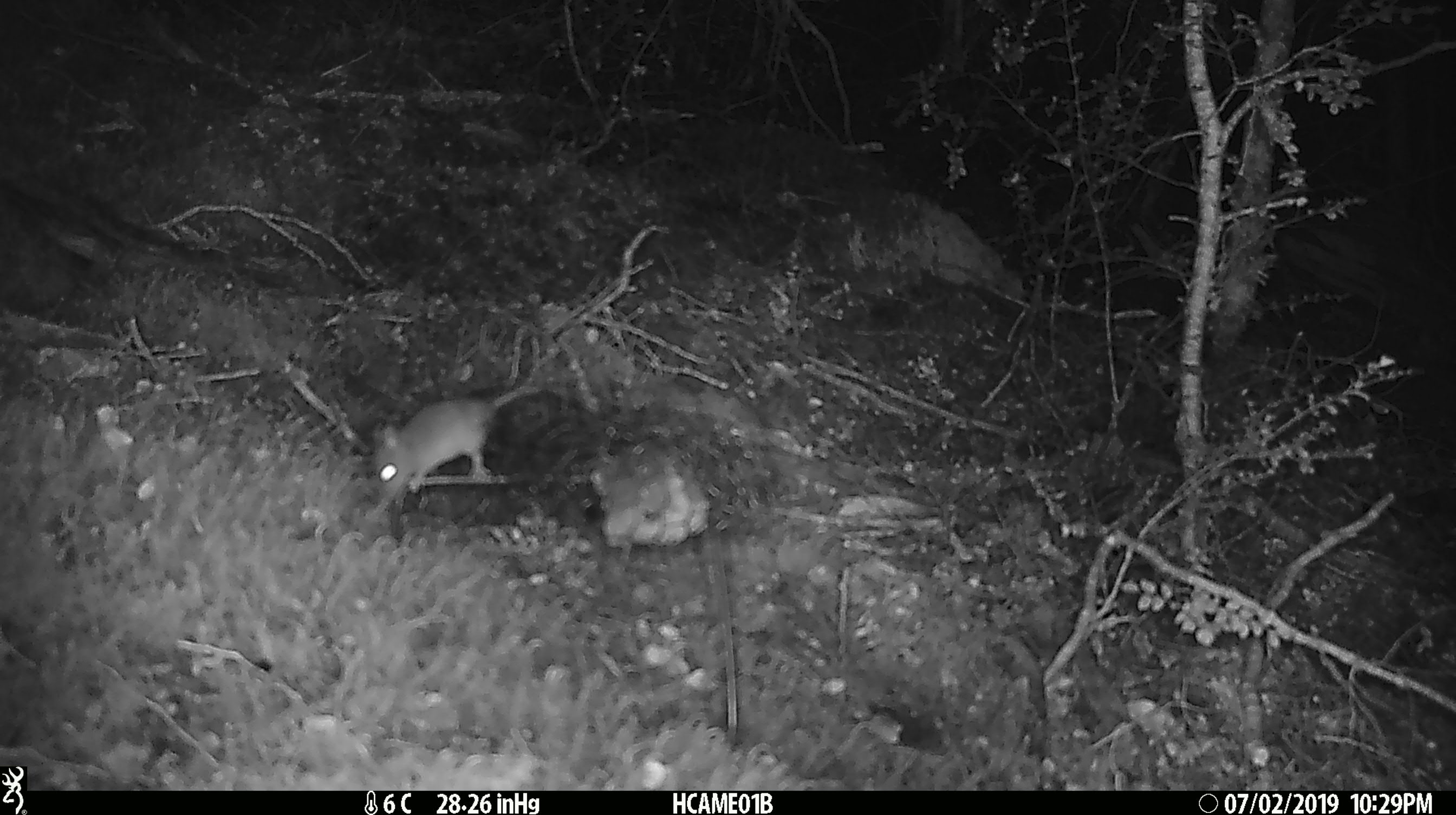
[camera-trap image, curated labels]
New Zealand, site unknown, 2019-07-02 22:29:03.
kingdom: Animalia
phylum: Chordata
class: Mammalia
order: Rodentia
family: Muridae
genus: Mus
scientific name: Mus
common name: mouse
Mouse (Mus).